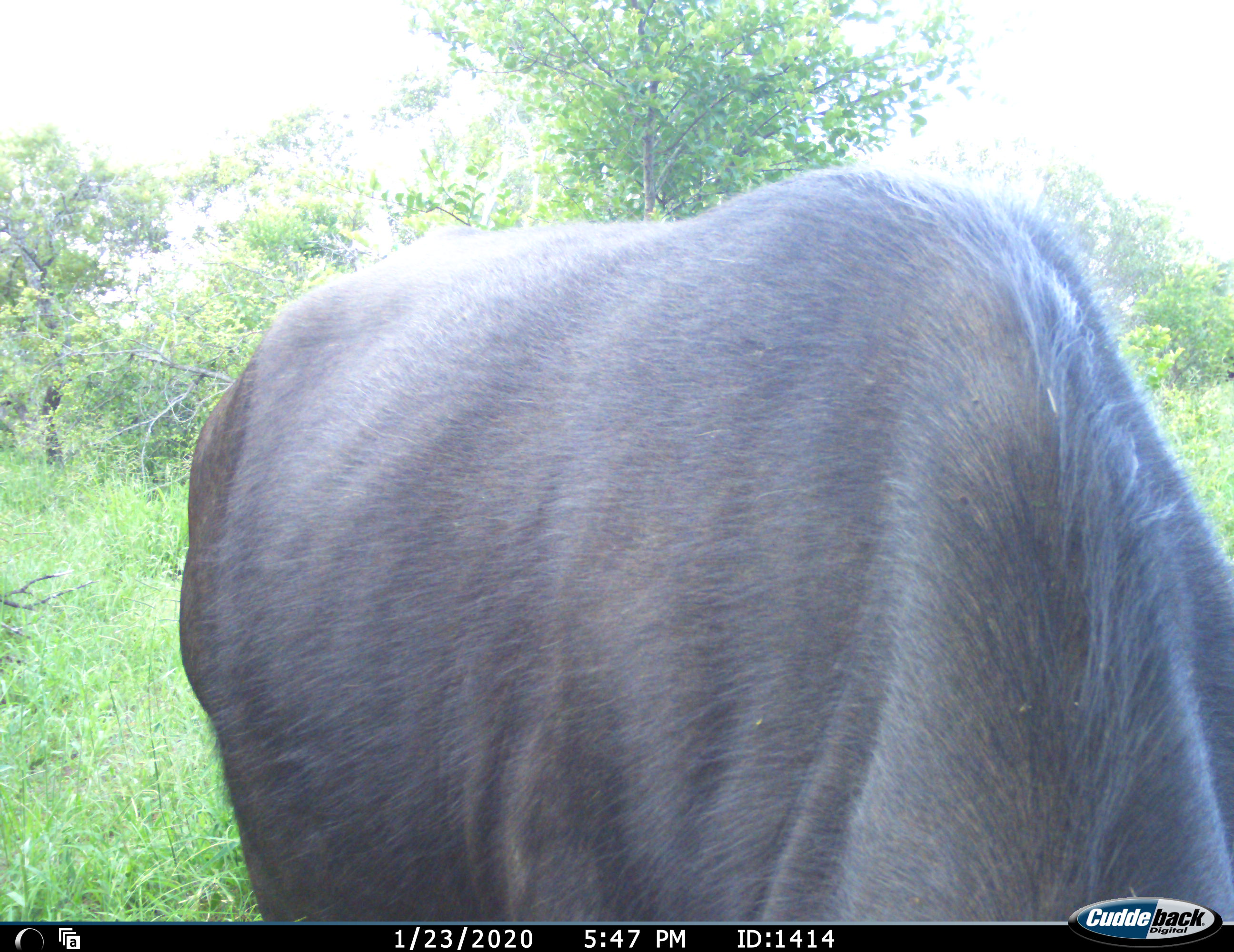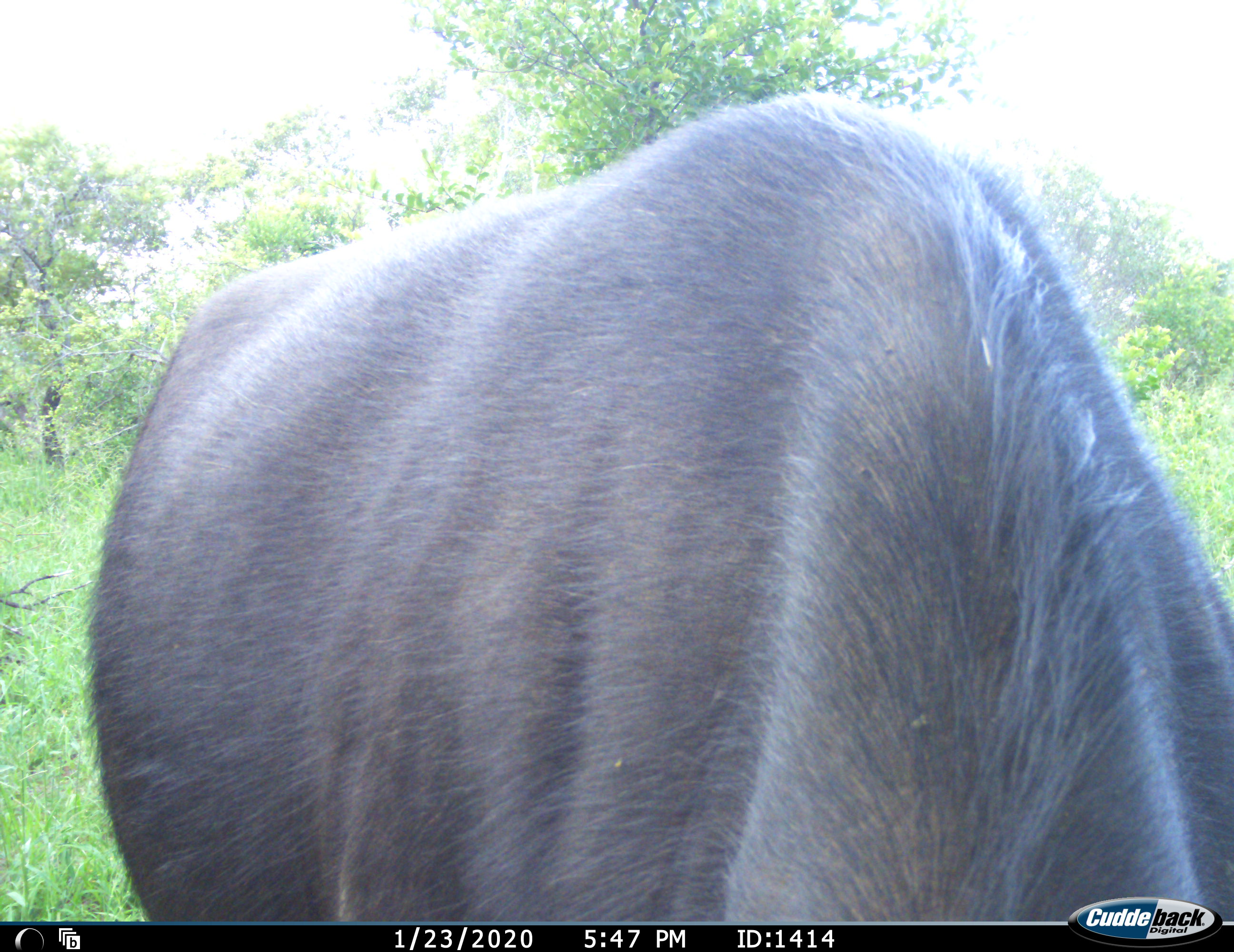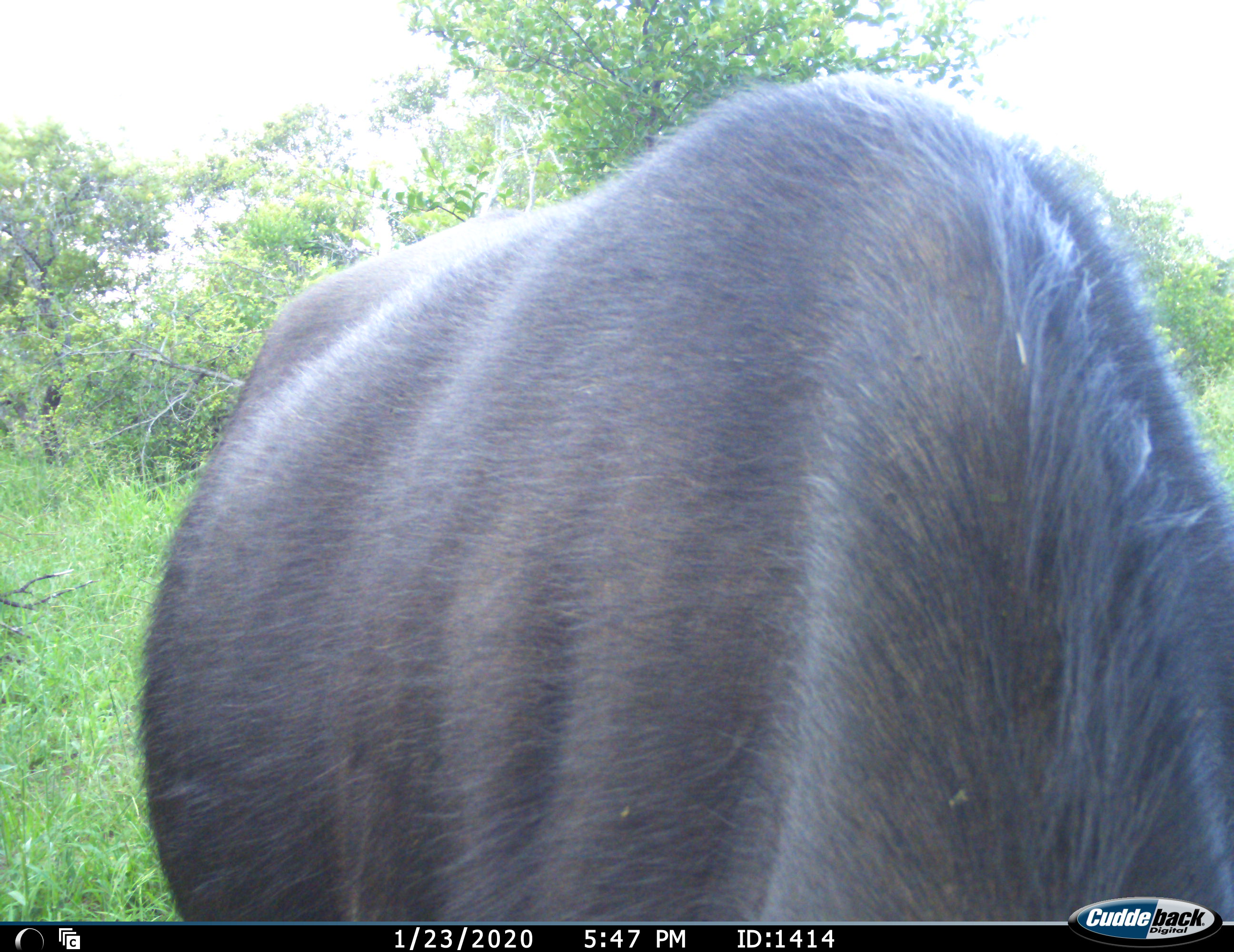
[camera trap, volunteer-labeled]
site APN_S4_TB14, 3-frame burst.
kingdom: Animalia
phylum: Chordata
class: Mammalia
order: Artiodactyla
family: Bovidae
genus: Syncerus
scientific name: Syncerus caffer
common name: african buffalo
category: buffalo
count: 1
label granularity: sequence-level